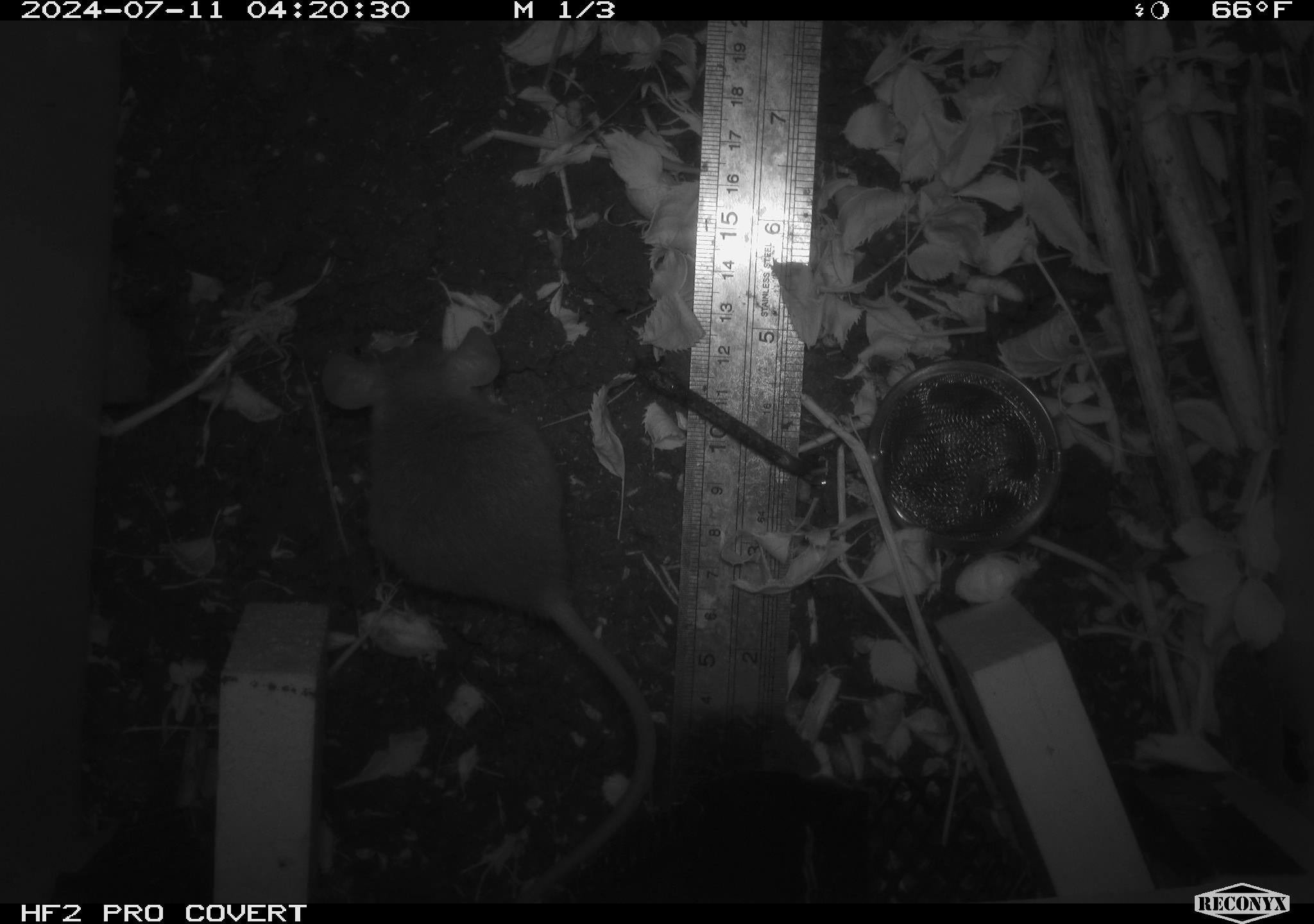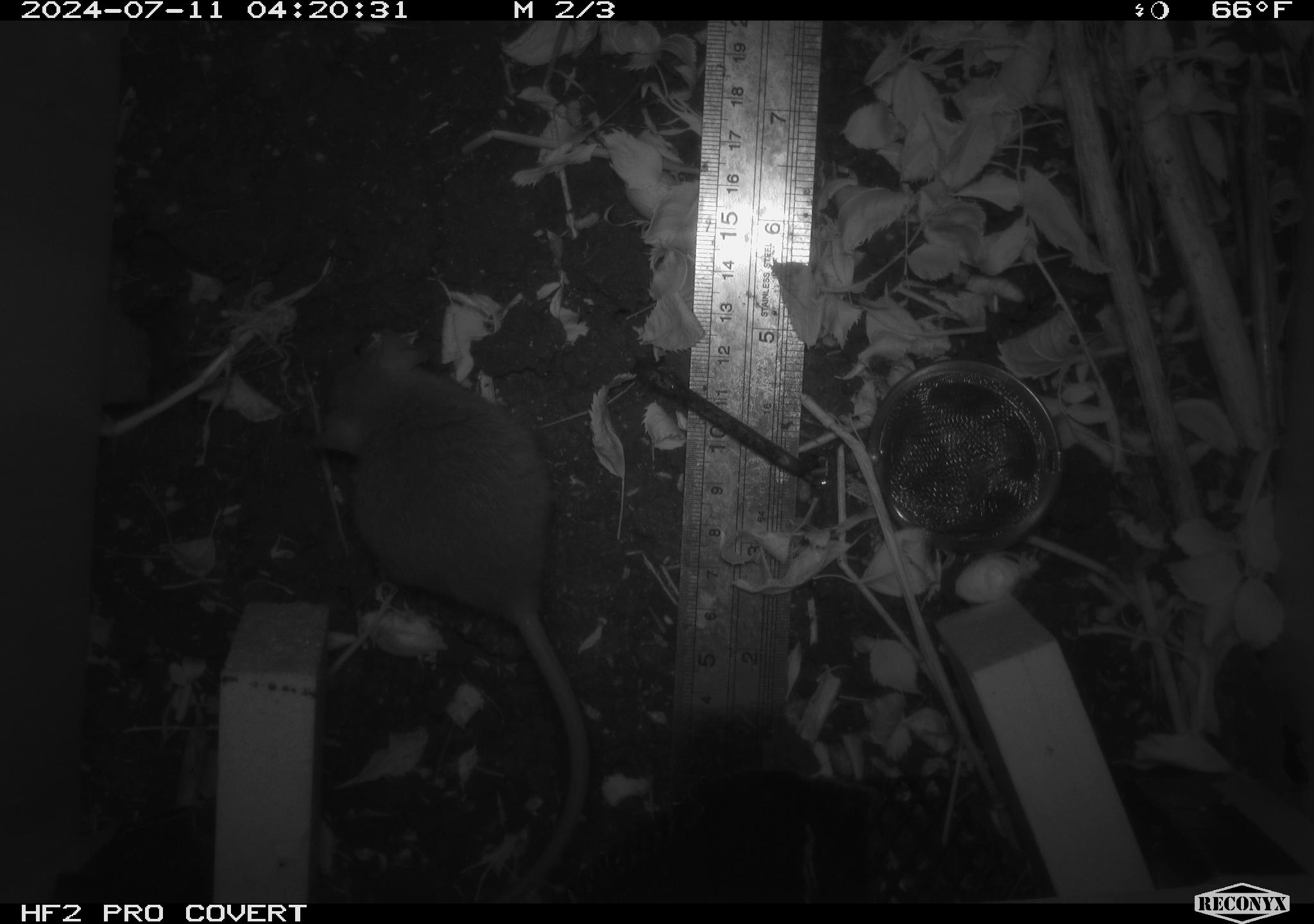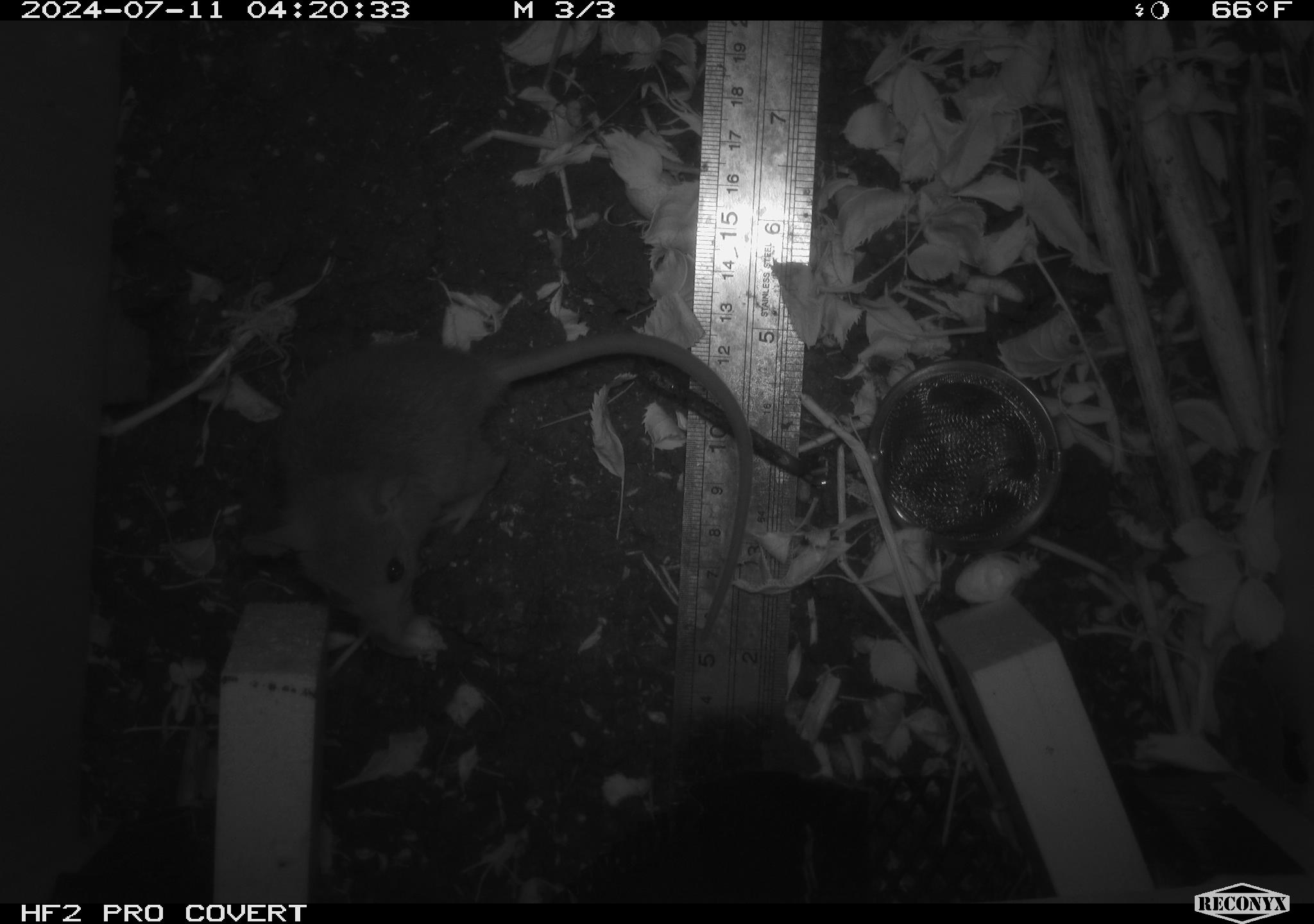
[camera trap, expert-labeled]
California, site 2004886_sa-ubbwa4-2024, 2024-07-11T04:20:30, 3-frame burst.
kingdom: Animalia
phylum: Chordata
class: Mammalia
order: Rodentia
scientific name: Rodentia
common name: woodrat or rat or mouse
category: woodrat or rat or mouse species